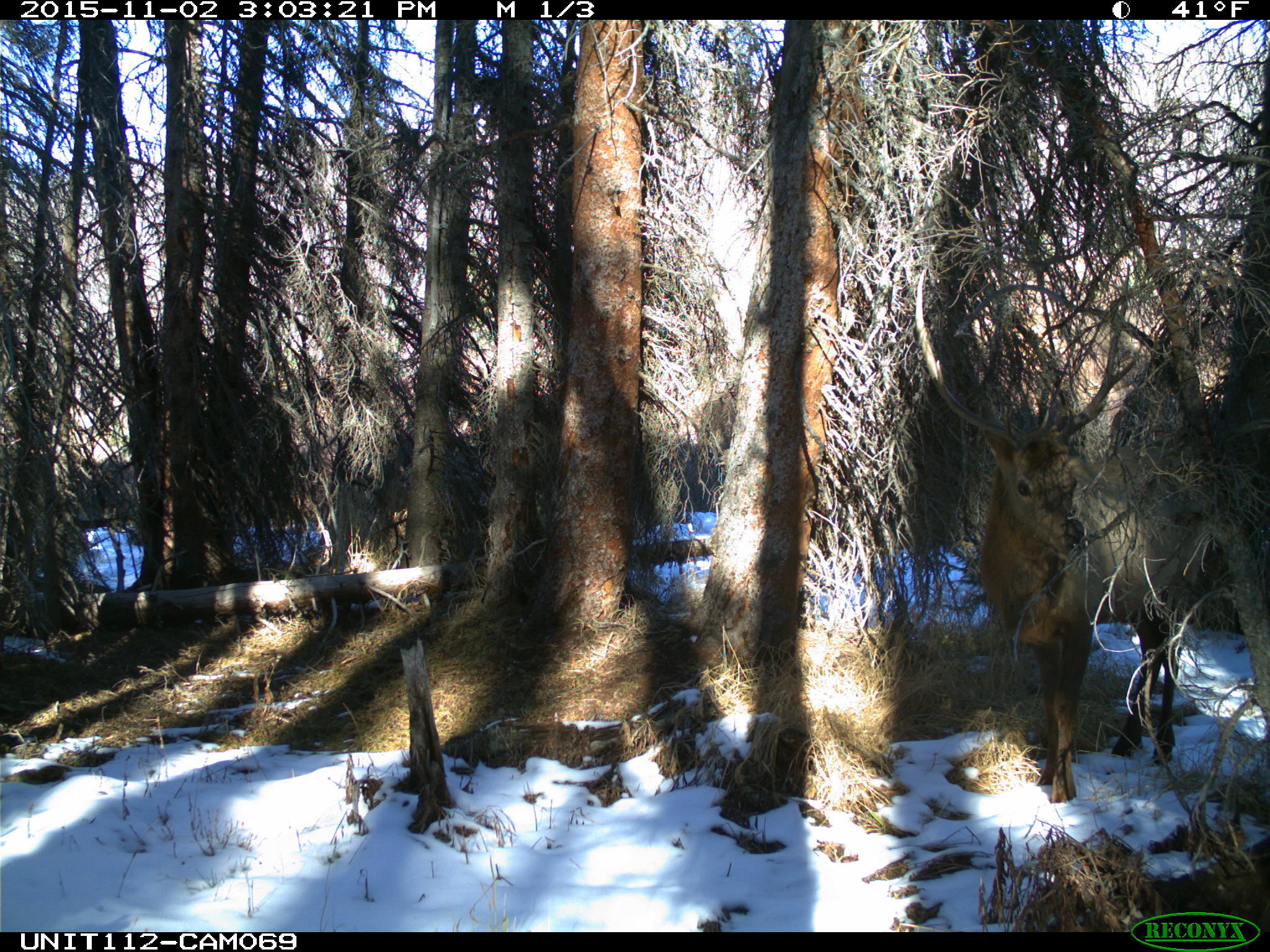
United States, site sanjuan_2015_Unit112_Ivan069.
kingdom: Animalia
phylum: Chordata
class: Mammalia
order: Artiodactyla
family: Cervidae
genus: Cervus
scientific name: Cervus elaphus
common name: red deer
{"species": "Cervus elaphus (red deer)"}